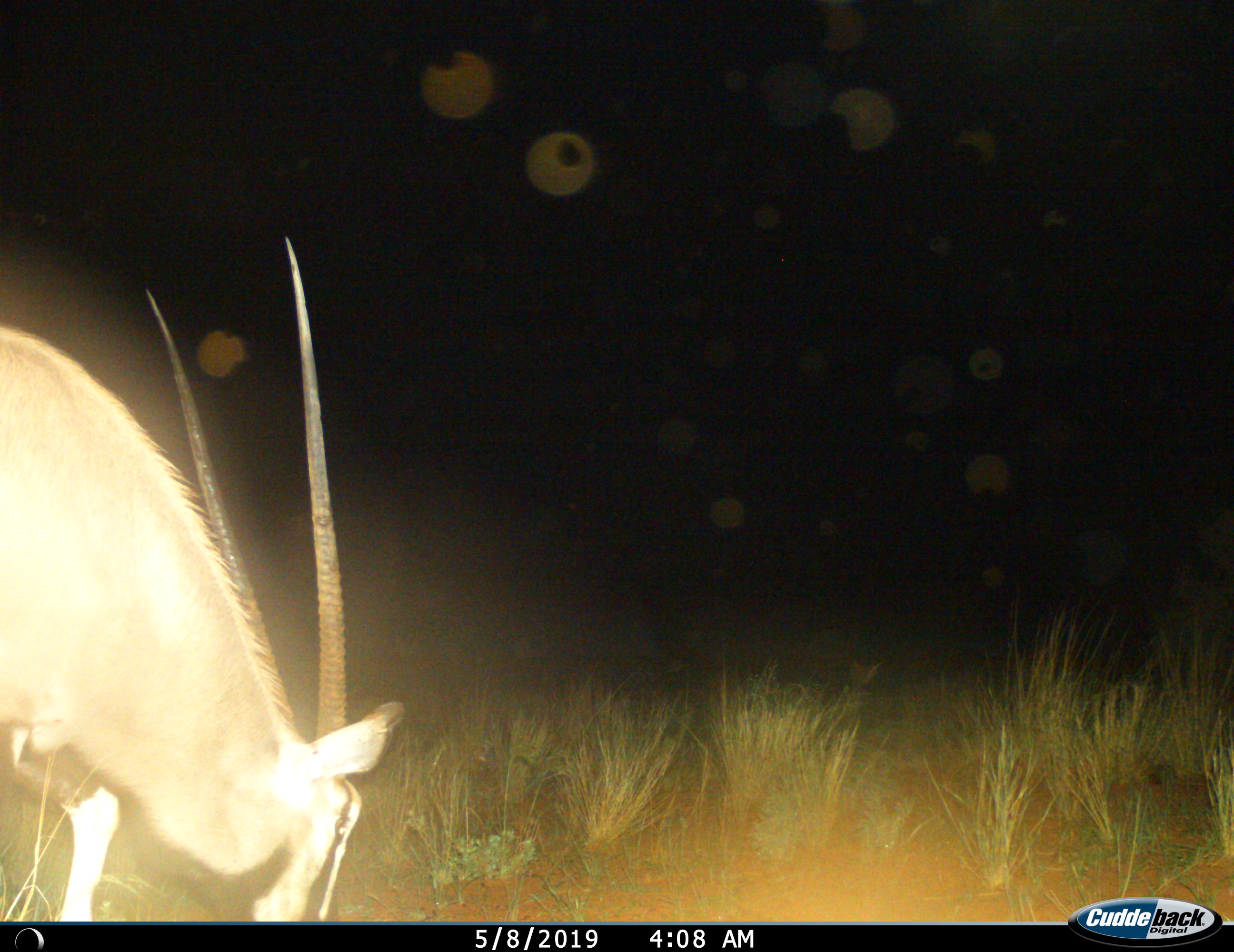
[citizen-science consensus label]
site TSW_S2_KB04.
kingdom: Animalia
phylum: Chordata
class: Mammalia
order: Artiodactyla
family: Bovidae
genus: Oryx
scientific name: Oryx gazella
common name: gemsbok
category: oryx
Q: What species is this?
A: Oryx (gemsbok) (Oryx gazella).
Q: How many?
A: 1.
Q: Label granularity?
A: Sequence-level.